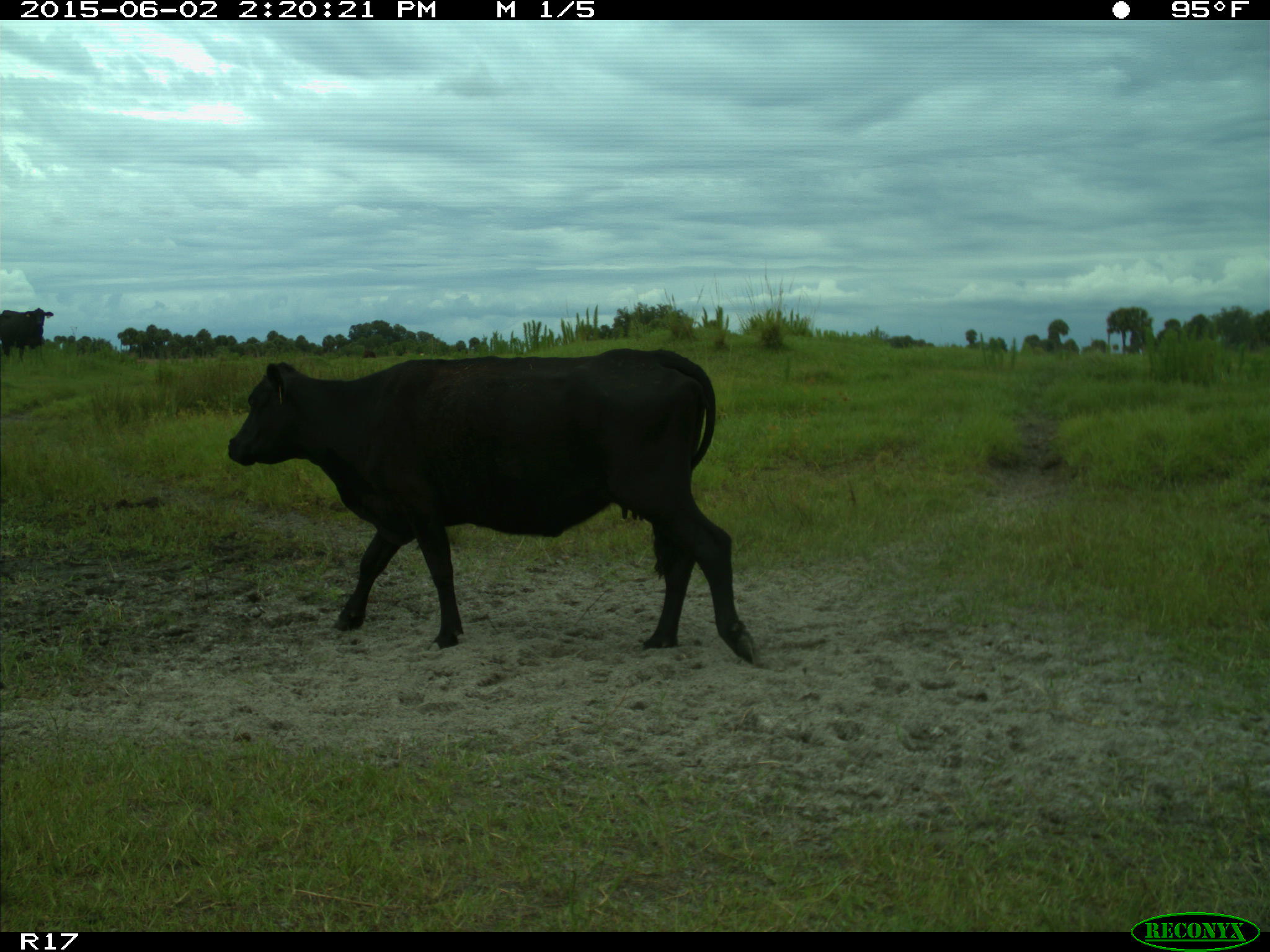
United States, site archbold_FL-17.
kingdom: Animalia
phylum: Chordata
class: Mammalia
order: Artiodactyla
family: Bovidae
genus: Bos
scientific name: Bos taurus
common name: domestic cow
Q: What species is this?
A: Bos taurus (domestic cow).